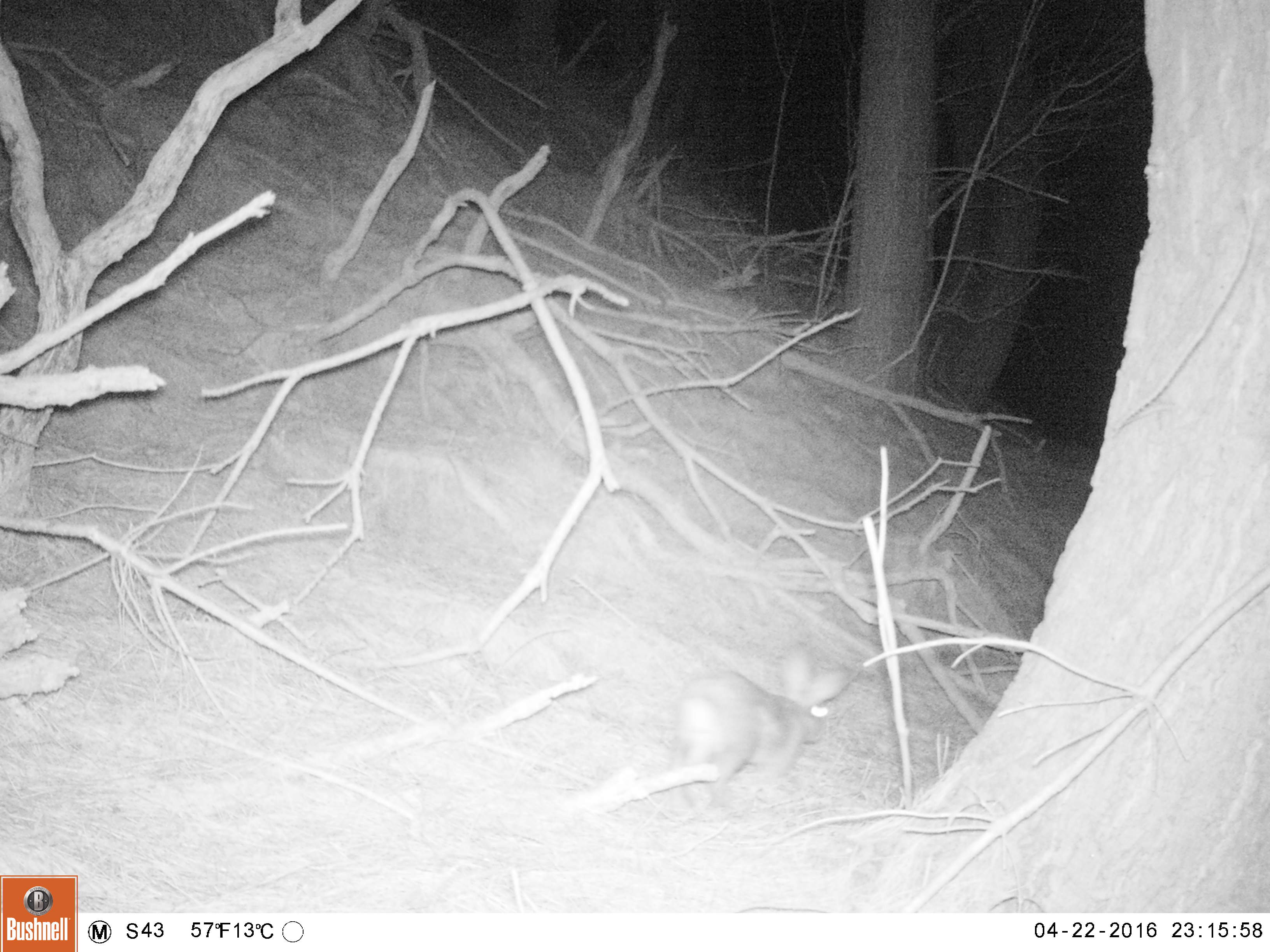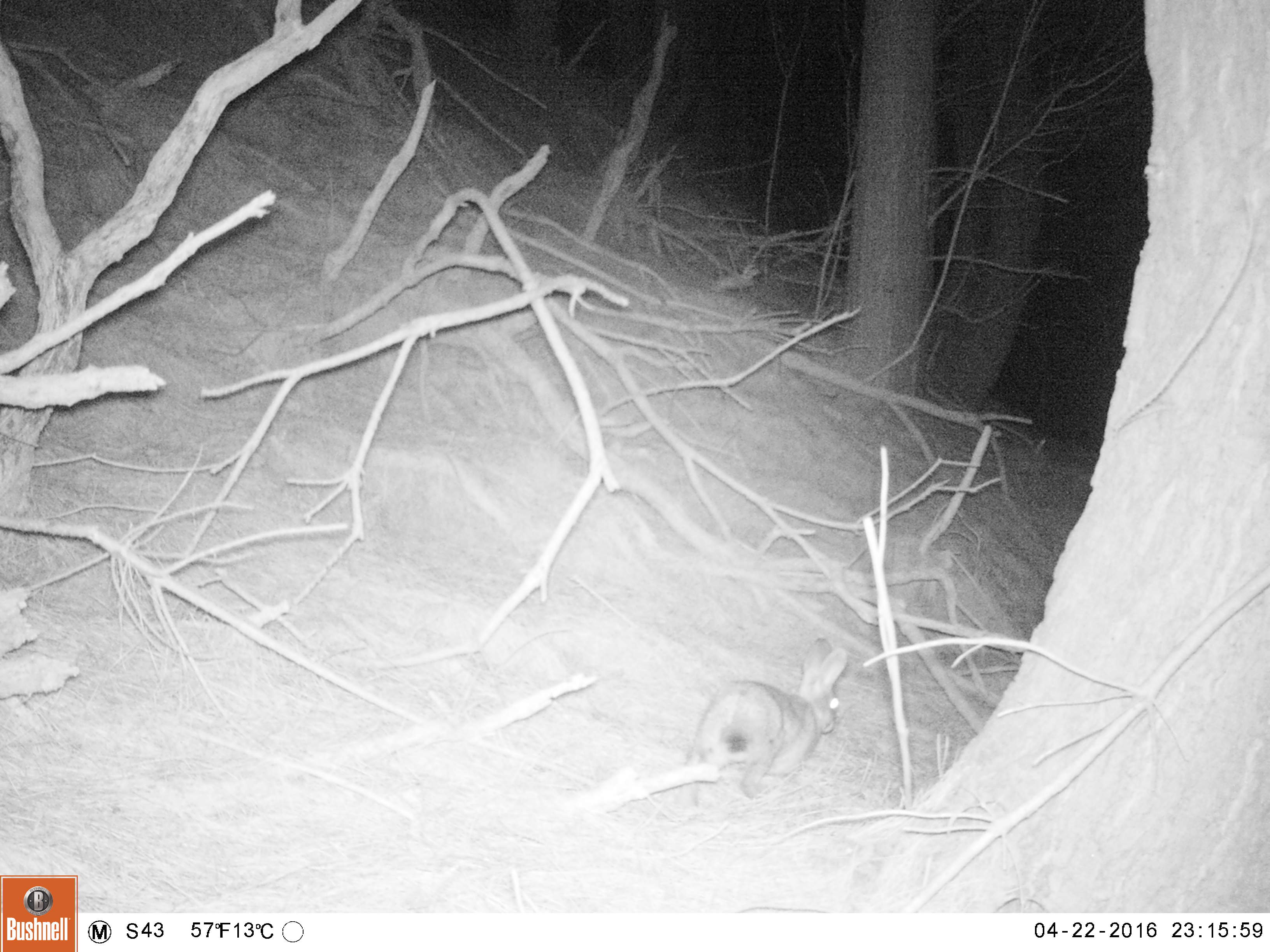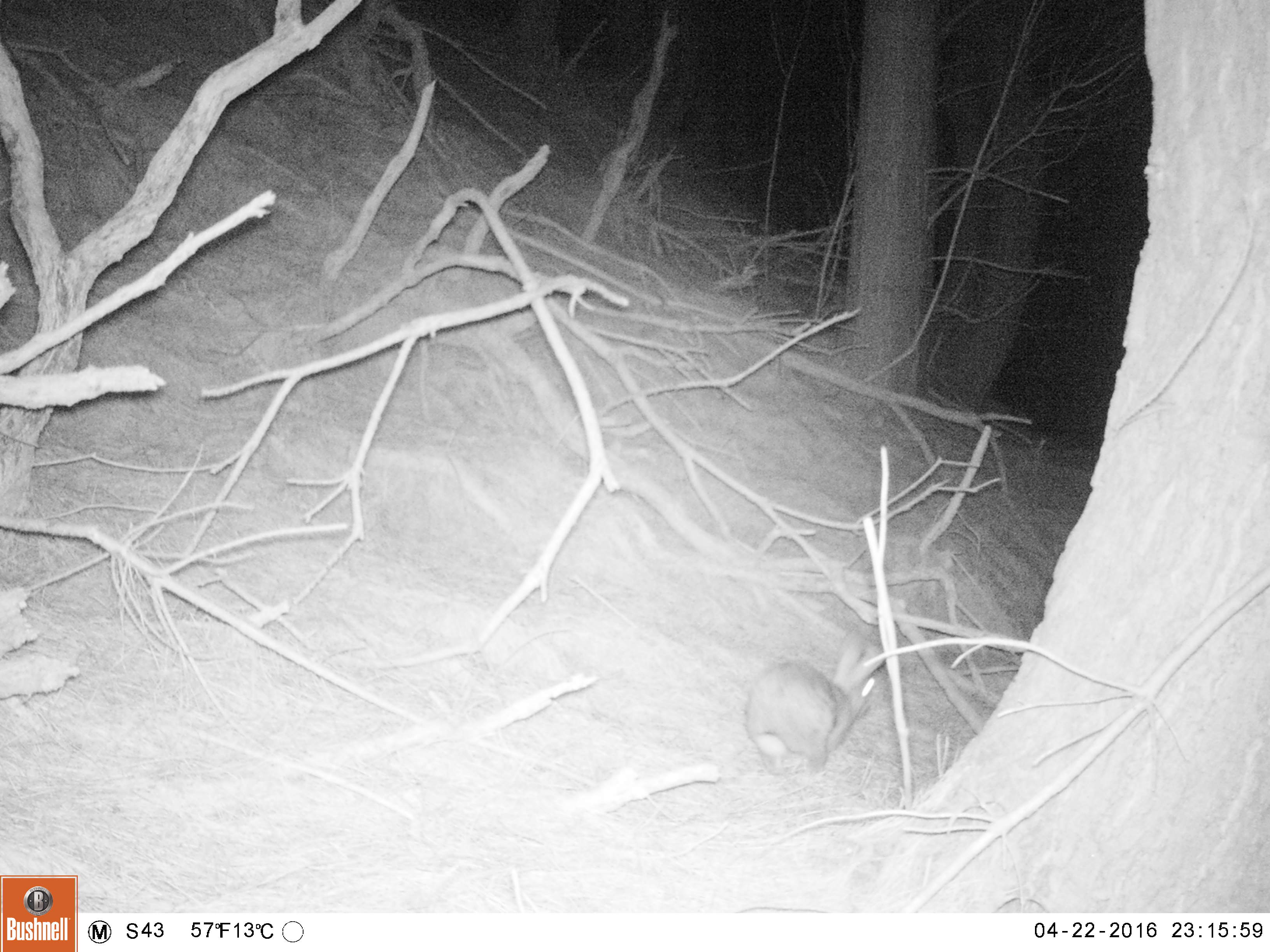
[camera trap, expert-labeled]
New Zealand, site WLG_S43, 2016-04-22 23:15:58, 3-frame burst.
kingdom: Animalia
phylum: Chordata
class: Mammalia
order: Lagomorpha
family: Leporidae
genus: Oryctolagus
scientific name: Oryctolagus cuniculus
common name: european rabbit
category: rabbit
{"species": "rabbit (european rabbit) (Oryctolagus cuniculus)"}